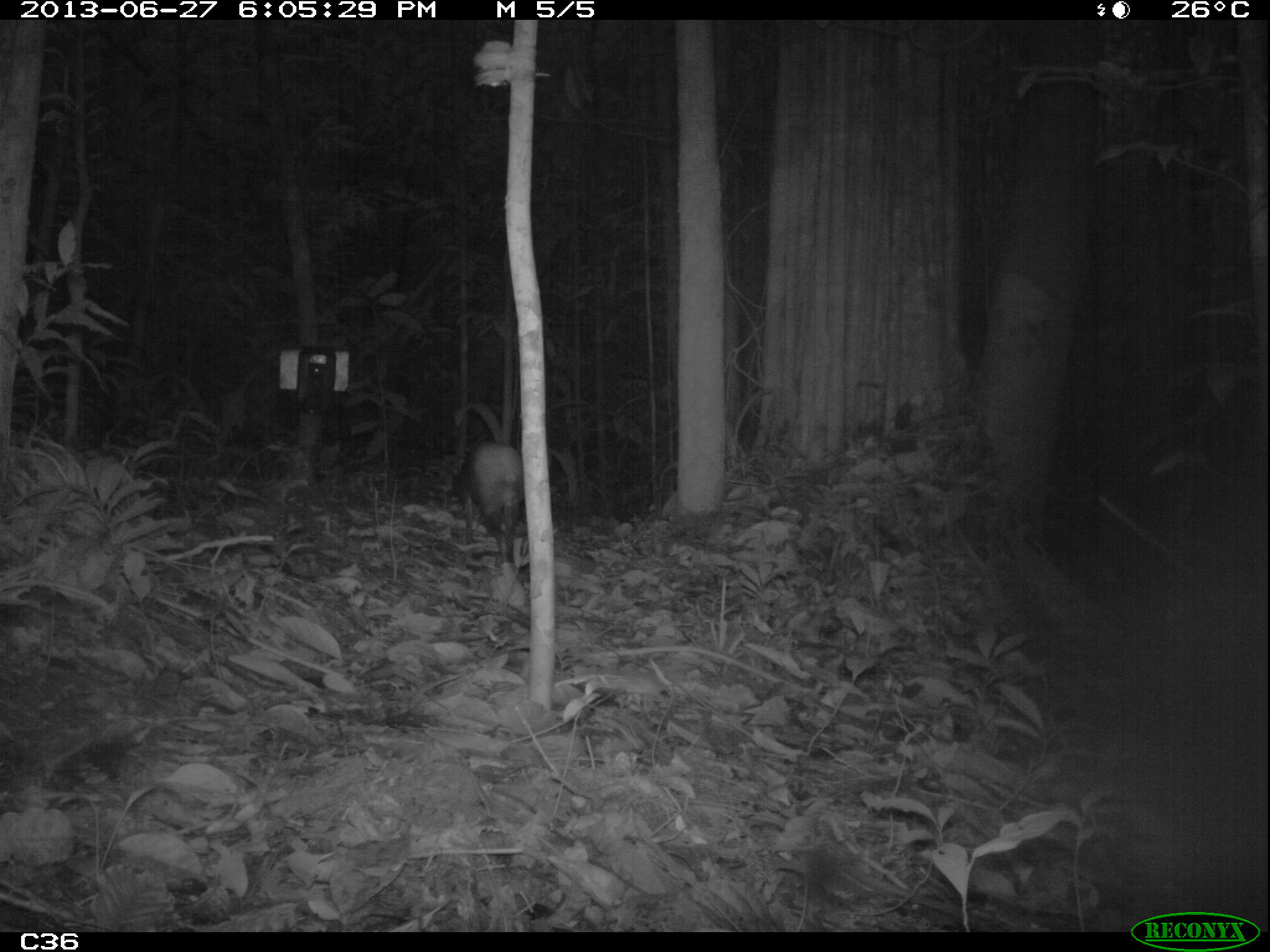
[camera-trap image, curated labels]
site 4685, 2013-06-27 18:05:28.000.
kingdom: Animalia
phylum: Chordata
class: Mammalia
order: Rodentia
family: Dasyproctidae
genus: Dasyprocta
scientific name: Dasyprocta leporina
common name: red-rumped agouti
Dasyprocta leporina (red-rumped agouti), count 1, age adult.